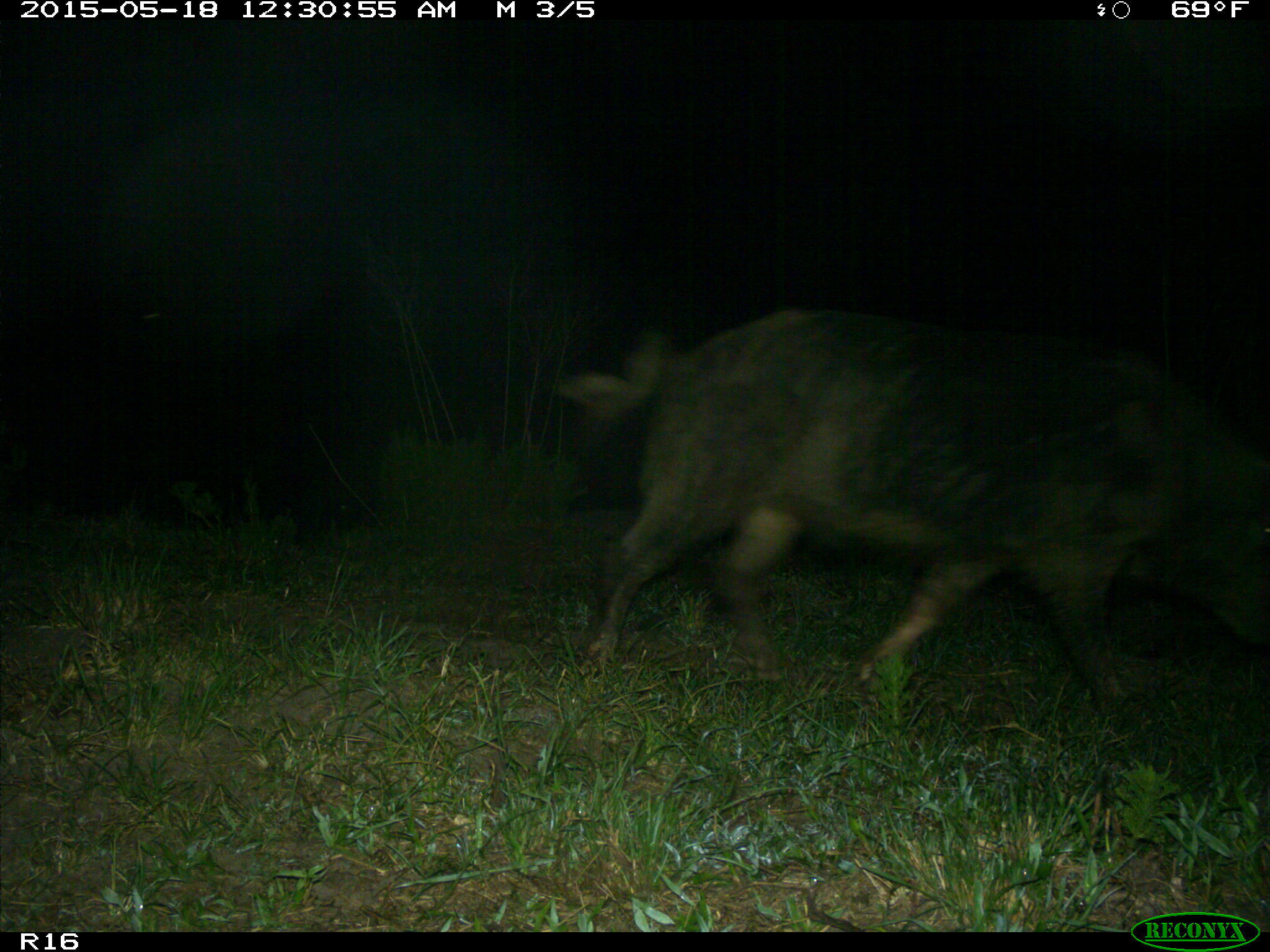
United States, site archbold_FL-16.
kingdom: Animalia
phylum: Chordata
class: Mammalia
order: Artiodactyla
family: Suidae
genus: Sus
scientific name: Sus scrofa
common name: wild boar